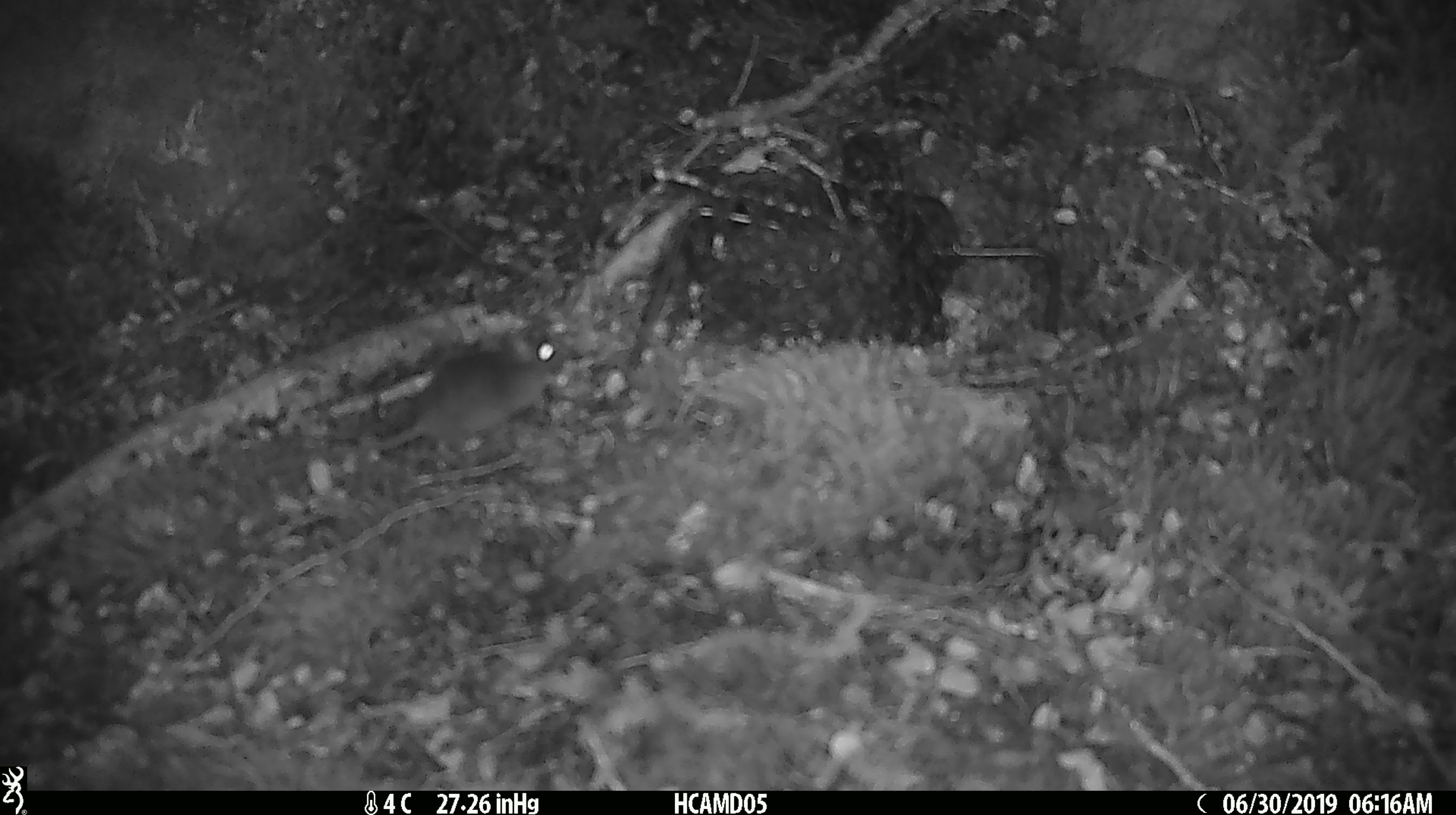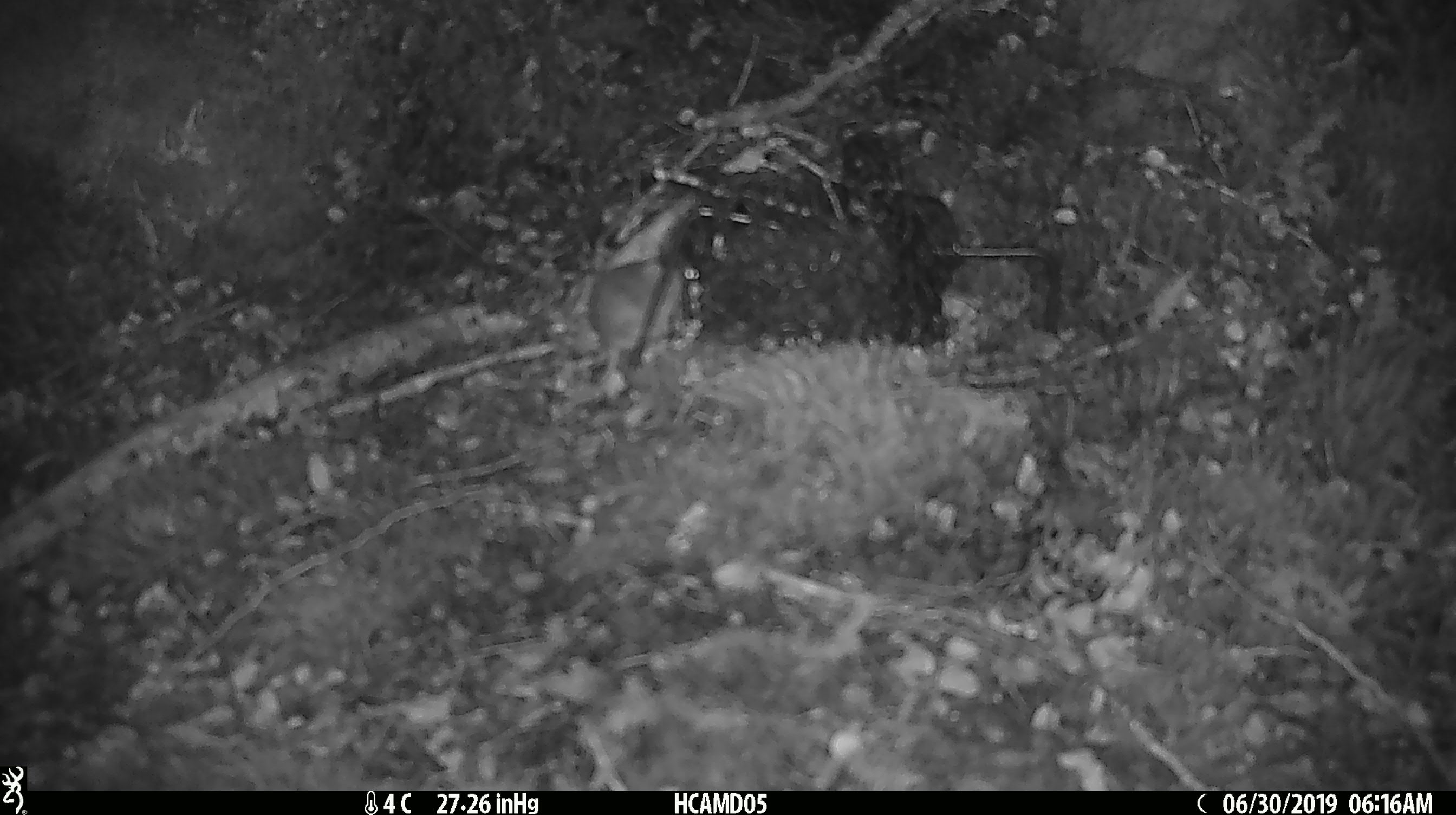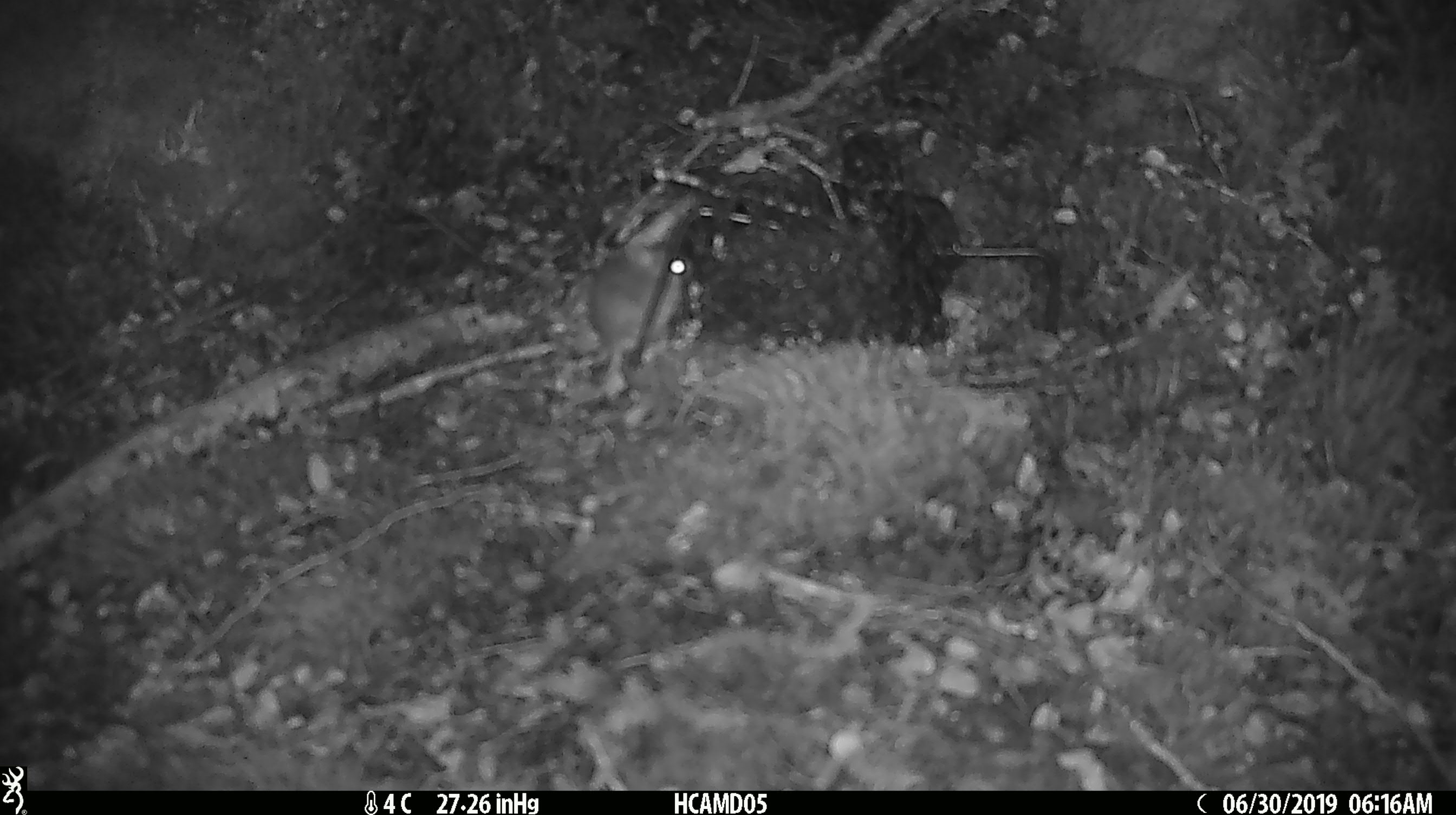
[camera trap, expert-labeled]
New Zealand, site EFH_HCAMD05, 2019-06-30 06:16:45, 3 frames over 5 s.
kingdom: Animalia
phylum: Chordata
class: Mammalia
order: Rodentia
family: Muridae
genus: Mus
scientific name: Mus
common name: mouse